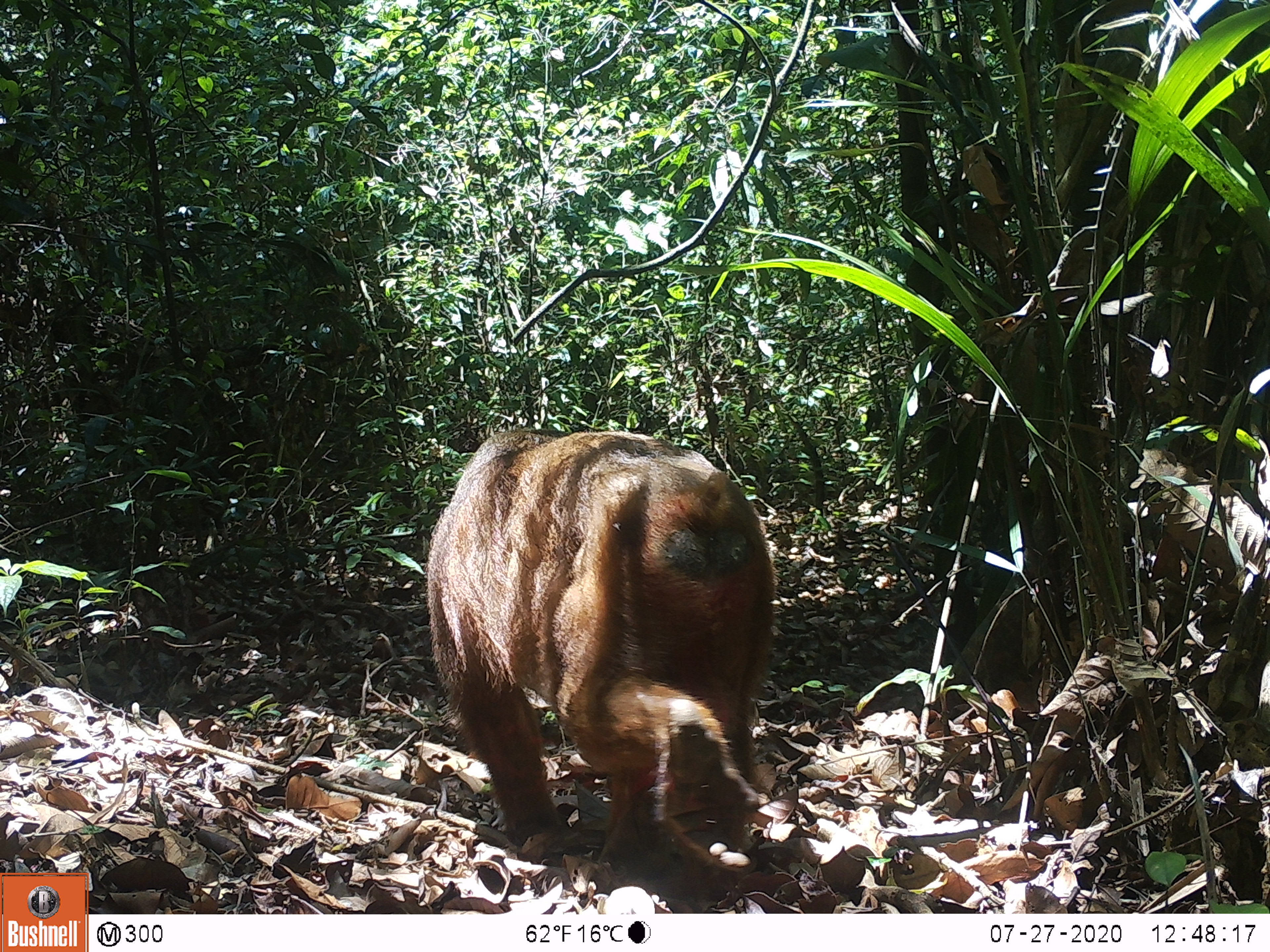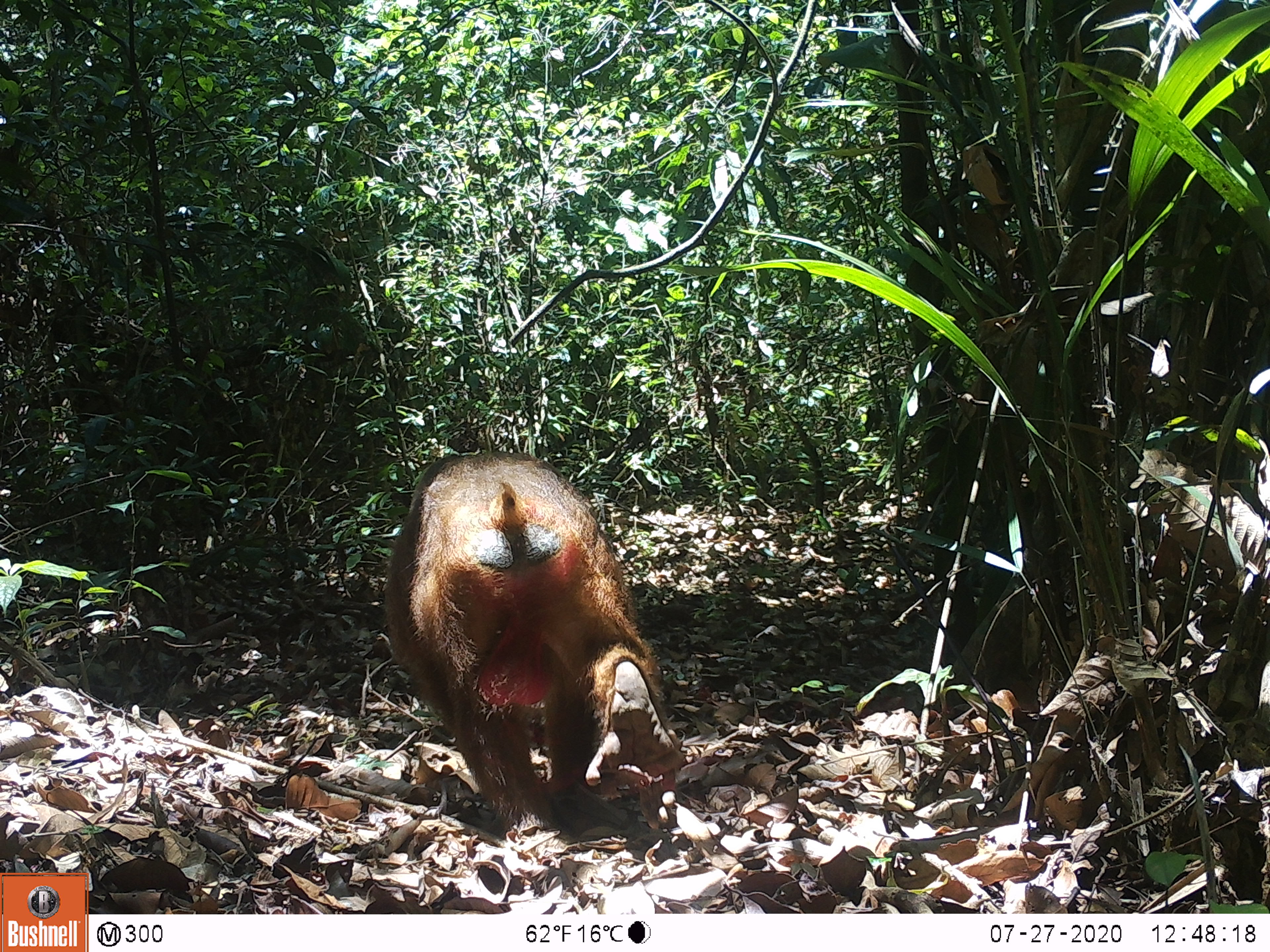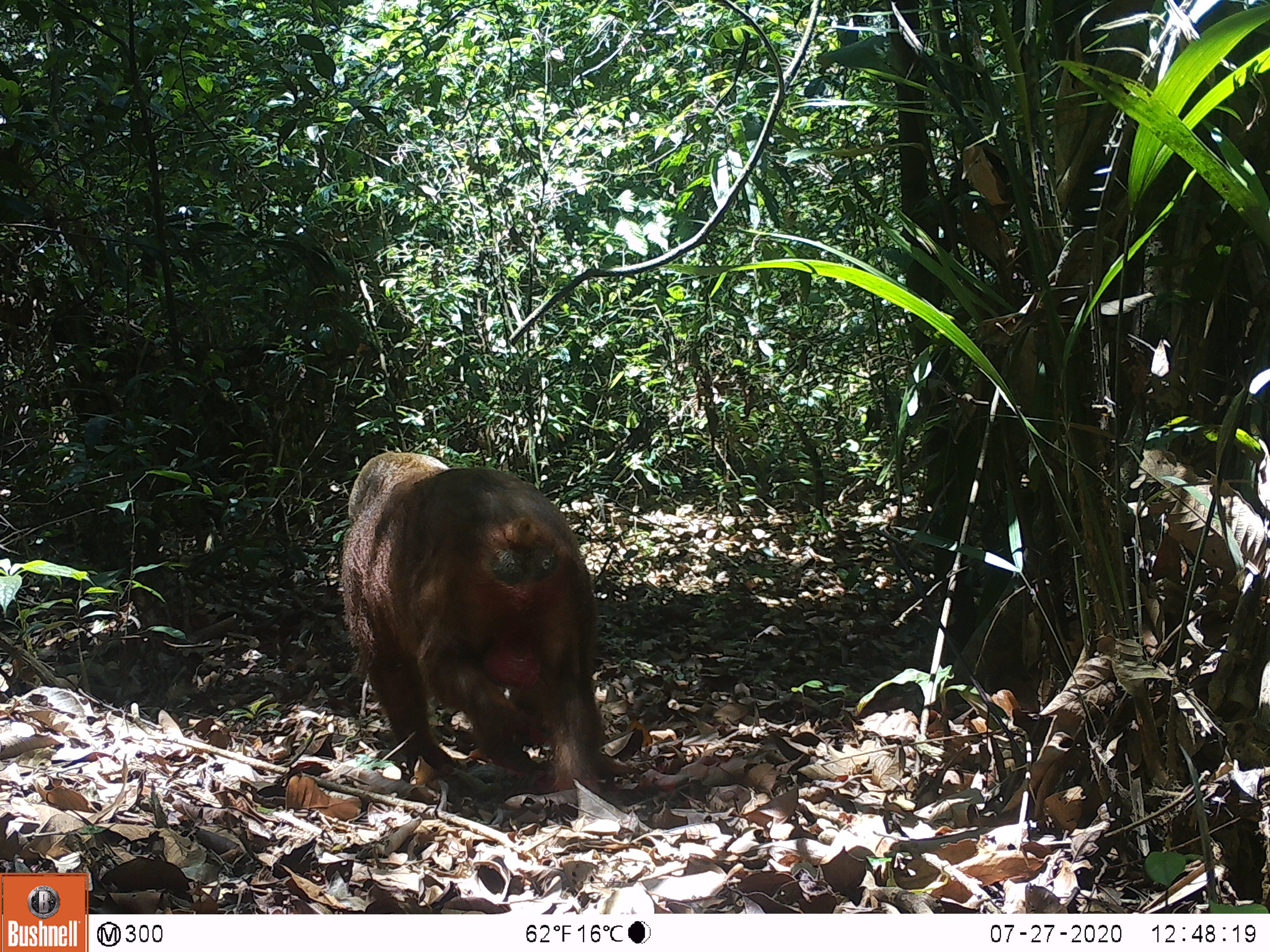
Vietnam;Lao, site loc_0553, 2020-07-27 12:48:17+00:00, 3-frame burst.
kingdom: Animalia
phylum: Chordata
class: Mammalia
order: Primates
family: Cercopithecidae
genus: Macaca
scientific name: Macaca arctoides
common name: stump-tailed macaque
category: stump tailed macaque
Stump tailed macaque (stump-tailed macaque) (Macaca arctoides). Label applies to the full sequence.